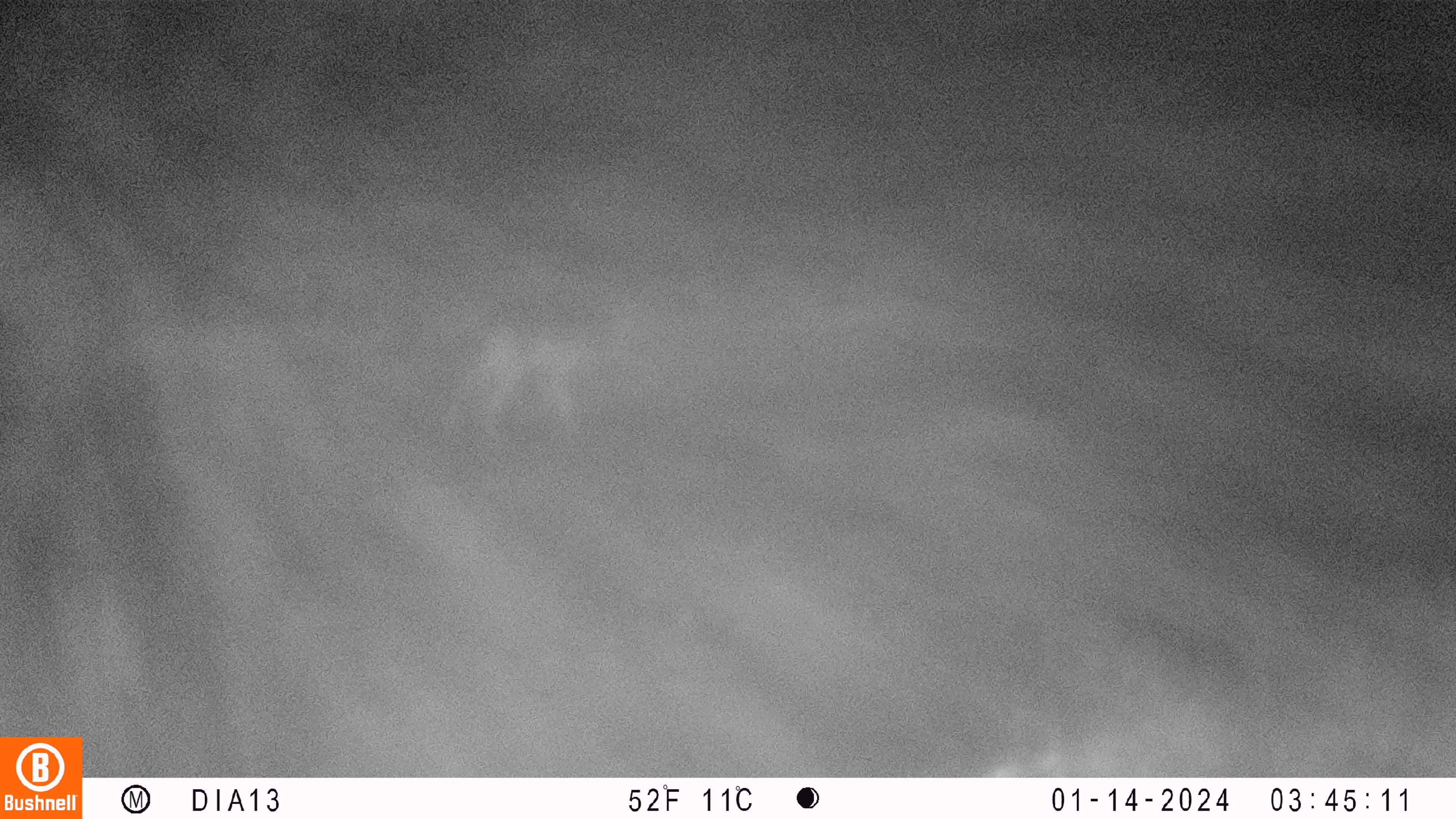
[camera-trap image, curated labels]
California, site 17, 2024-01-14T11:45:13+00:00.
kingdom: Animalia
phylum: Chordata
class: Mammalia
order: Carnivora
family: Canidae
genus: Canis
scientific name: Canis latrans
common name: coyote